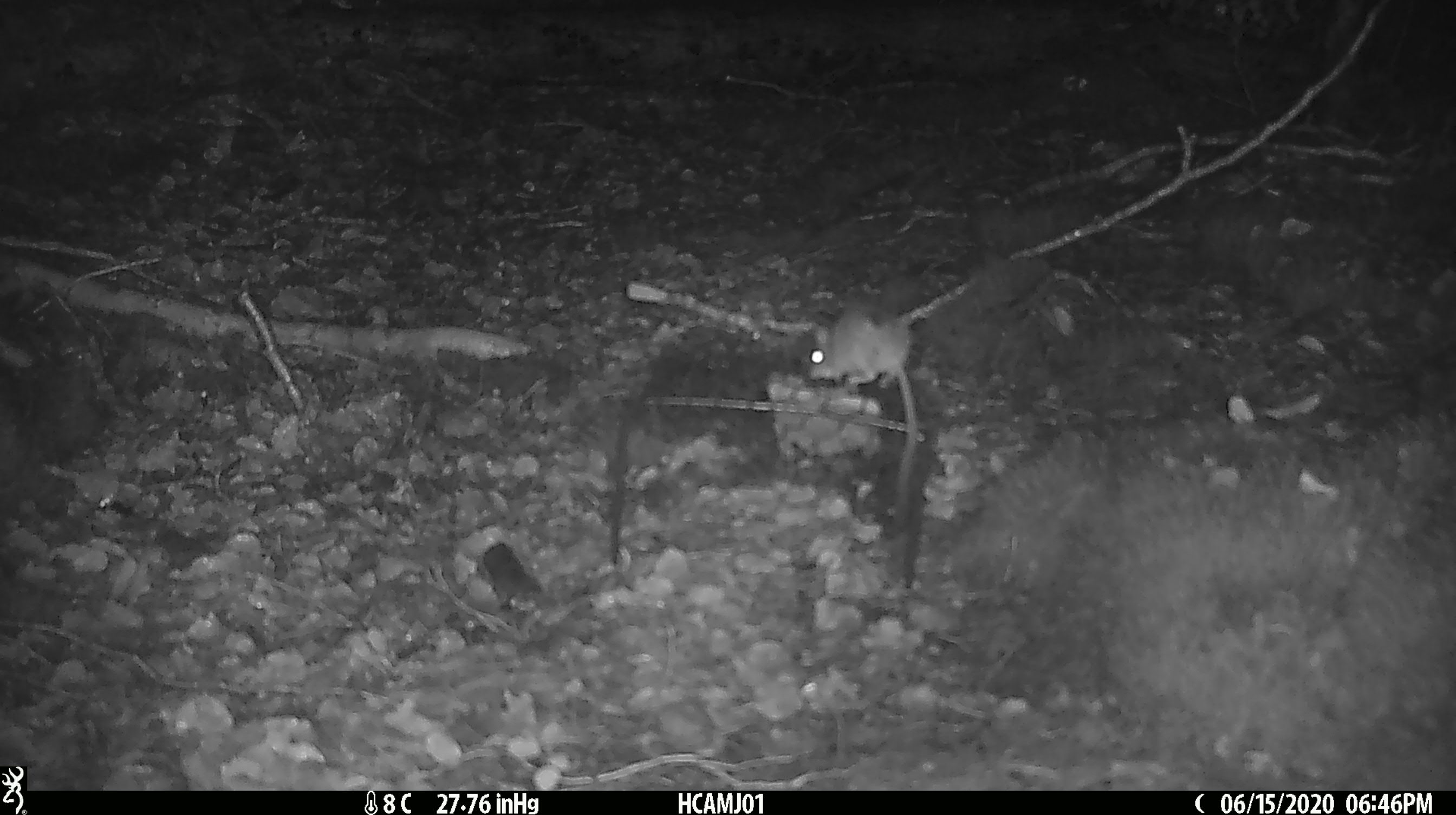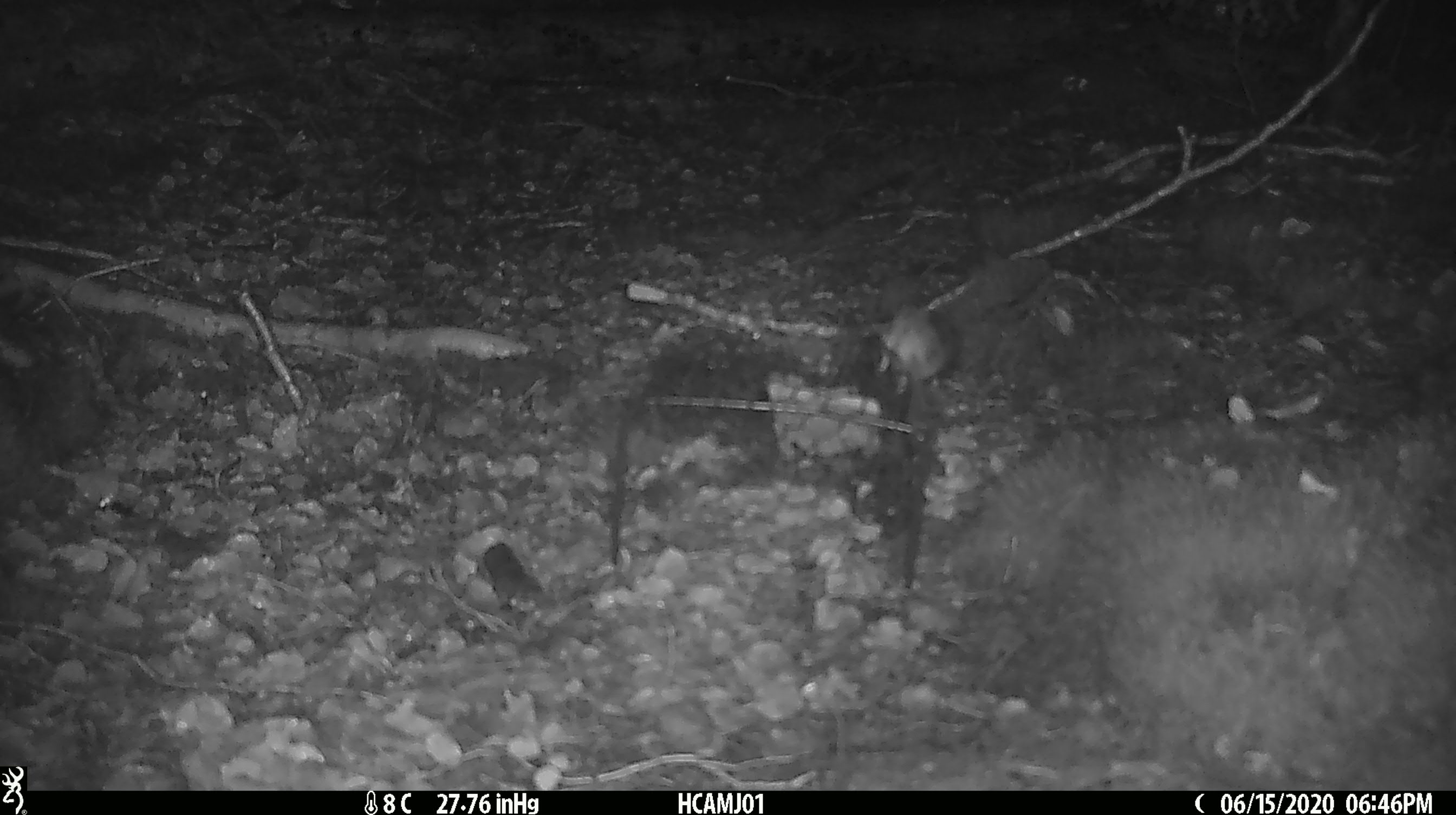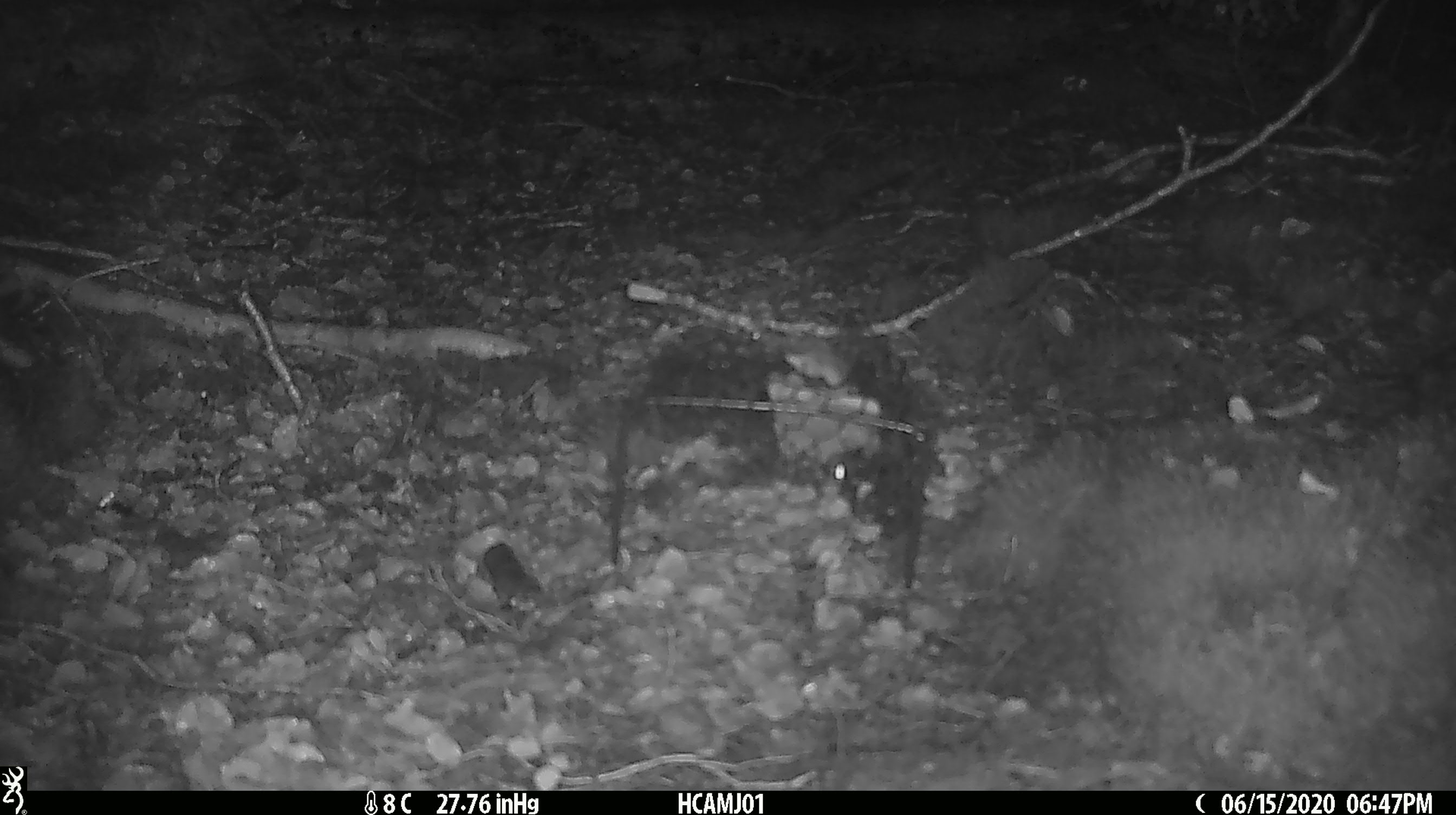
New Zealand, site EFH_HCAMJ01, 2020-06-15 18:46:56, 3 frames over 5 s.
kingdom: Animalia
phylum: Chordata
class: Mammalia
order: Rodentia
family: Muridae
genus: Mus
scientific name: Mus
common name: mouse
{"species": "mouse (Mus)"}